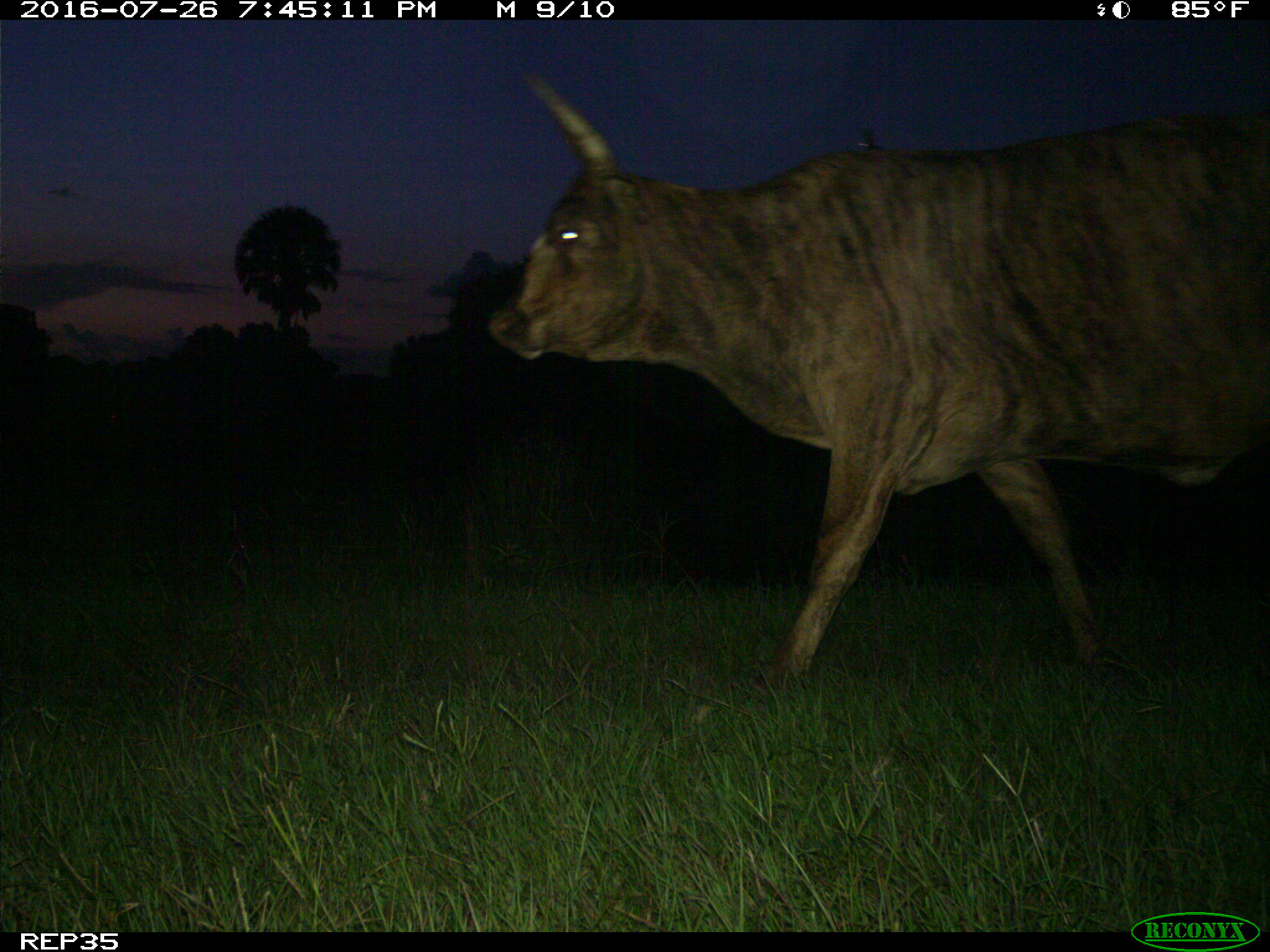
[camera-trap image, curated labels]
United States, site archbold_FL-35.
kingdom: Animalia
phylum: Chordata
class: Mammalia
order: Artiodactyla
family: Bovidae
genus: Bos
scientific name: Bos taurus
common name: domestic cow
Bos taurus (domestic cow).